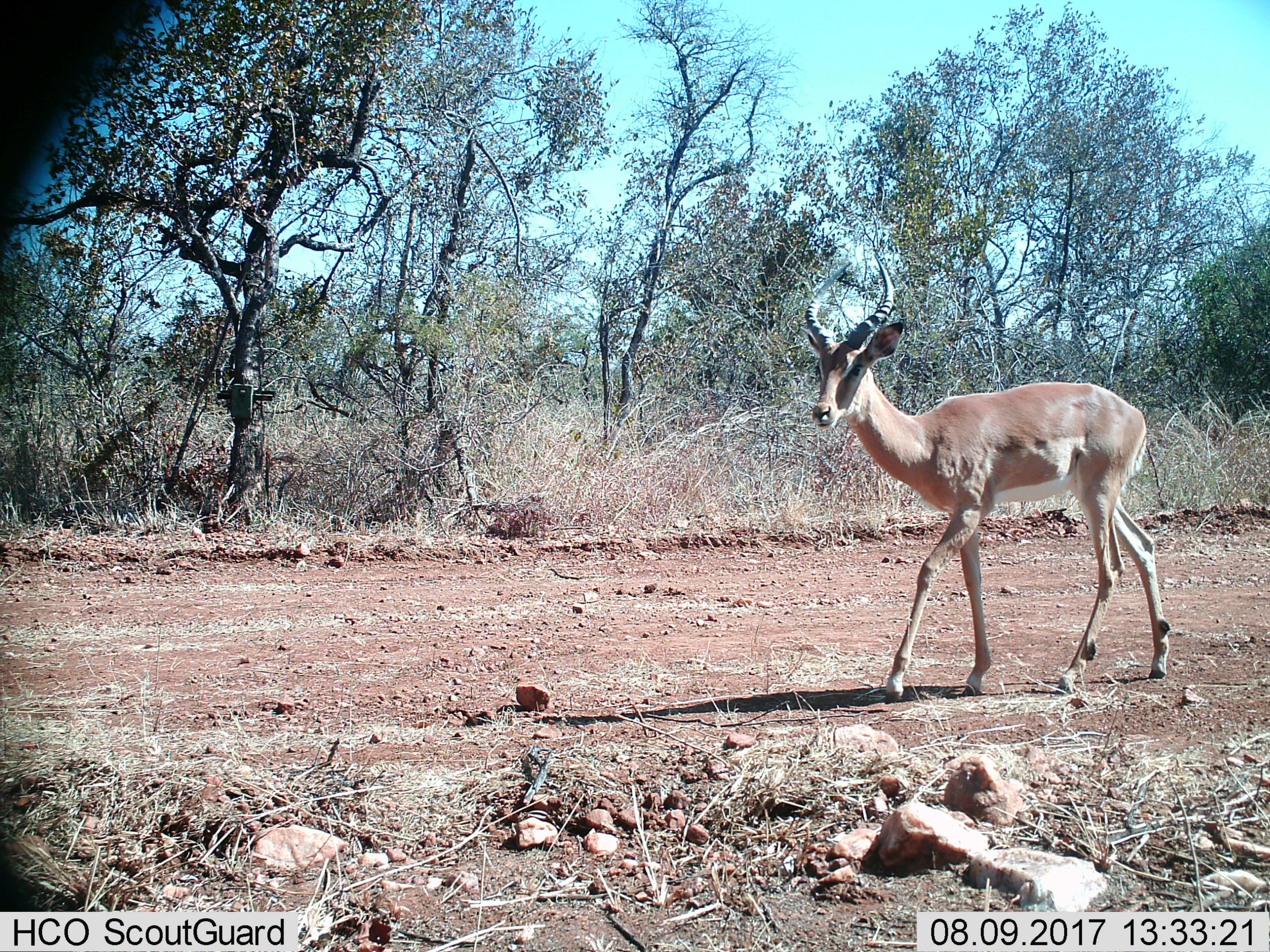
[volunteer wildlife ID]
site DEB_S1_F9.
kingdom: Animalia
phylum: Chordata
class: Mammalia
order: Artiodactyla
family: Bovidae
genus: Aepyceros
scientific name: Aepyceros melampus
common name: impala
Impala (Aepyceros melampus), count 1. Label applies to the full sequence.